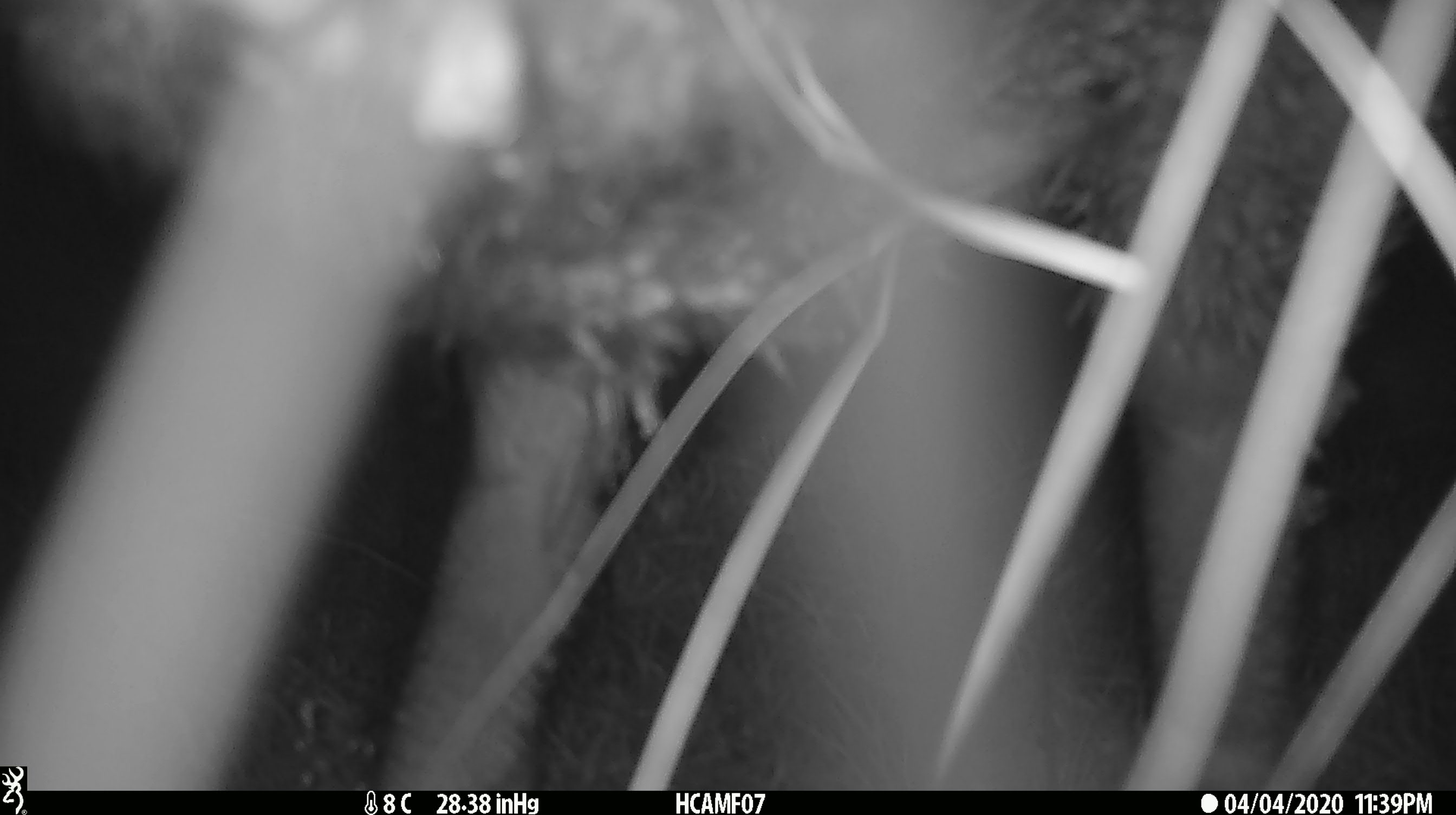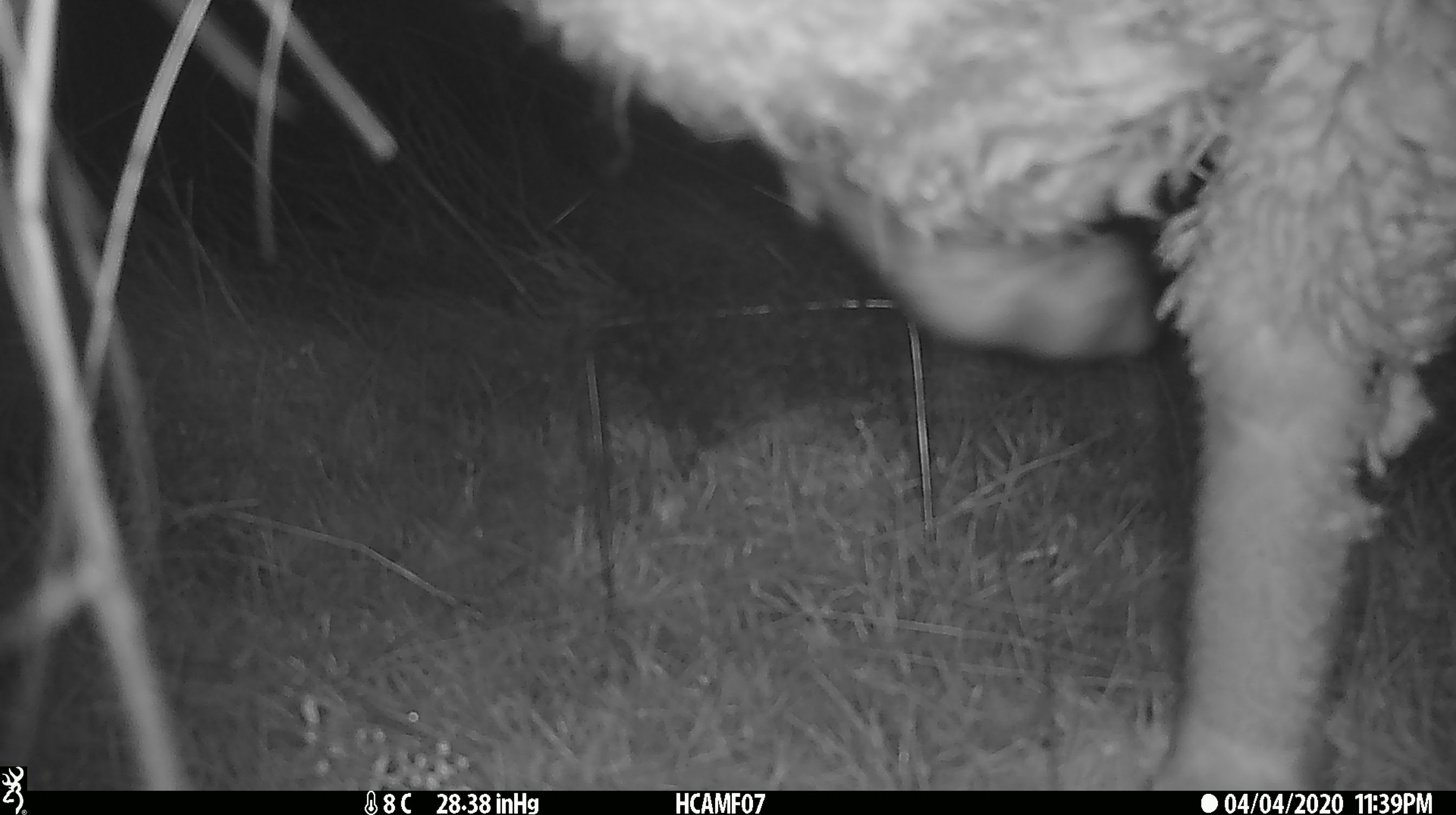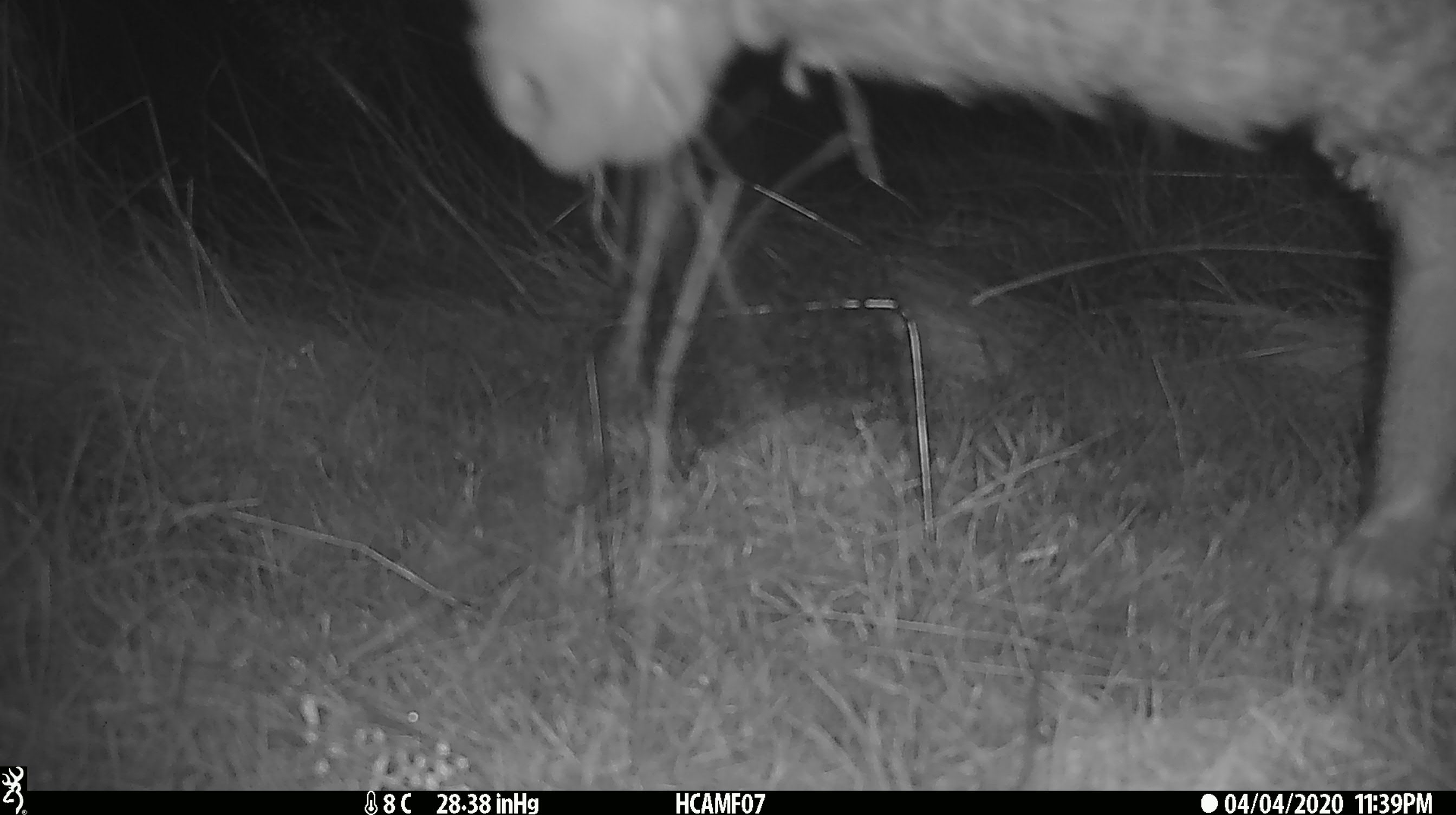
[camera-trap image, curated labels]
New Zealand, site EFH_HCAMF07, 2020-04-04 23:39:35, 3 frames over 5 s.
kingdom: Animalia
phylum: Chordata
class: Mammalia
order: Artiodactyla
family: Bovidae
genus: Ovis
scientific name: Ovis aries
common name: domestic sheep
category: sheep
Sheep (domestic sheep) (Ovis aries).